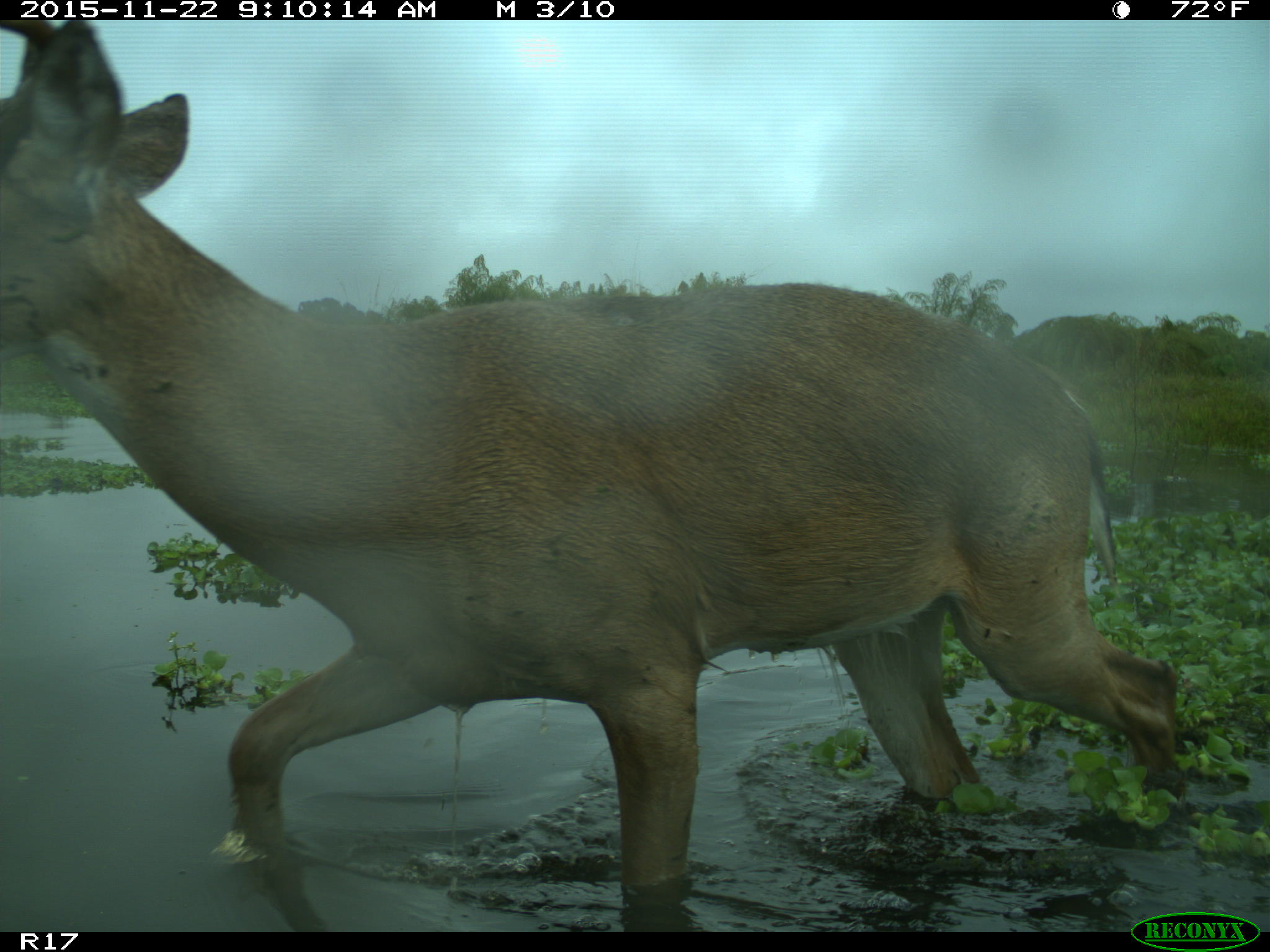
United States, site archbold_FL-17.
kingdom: Animalia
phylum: Chordata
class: Mammalia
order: Artiodactyla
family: Cervidae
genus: Odocoileus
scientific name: Odocoileus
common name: deer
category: unidentified deer